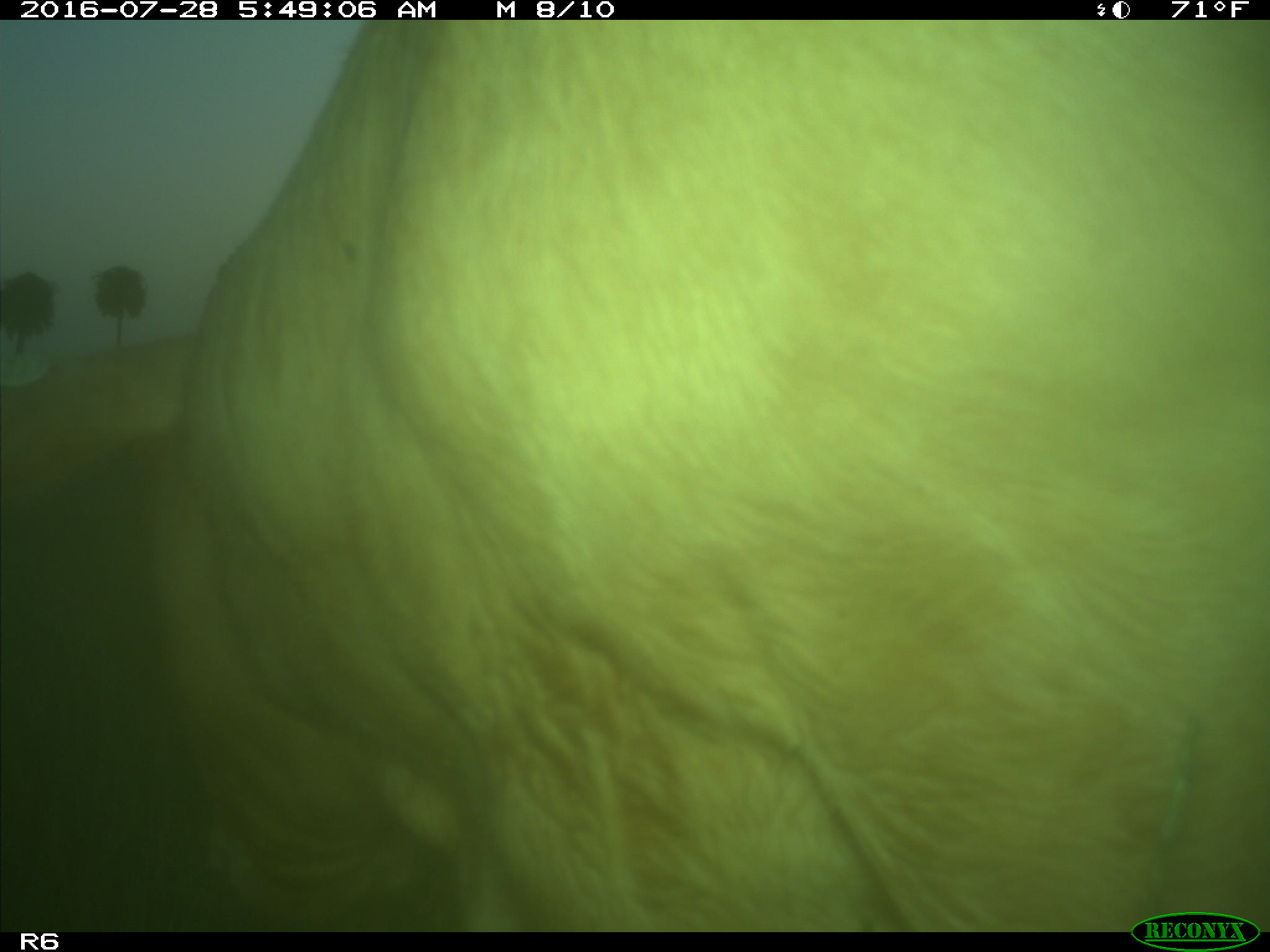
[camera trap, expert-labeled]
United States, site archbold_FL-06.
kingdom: Animalia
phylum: Chordata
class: Mammalia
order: Artiodactyla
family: Bovidae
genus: Bos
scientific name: Bos taurus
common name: domestic cow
Bos taurus (domestic cow).